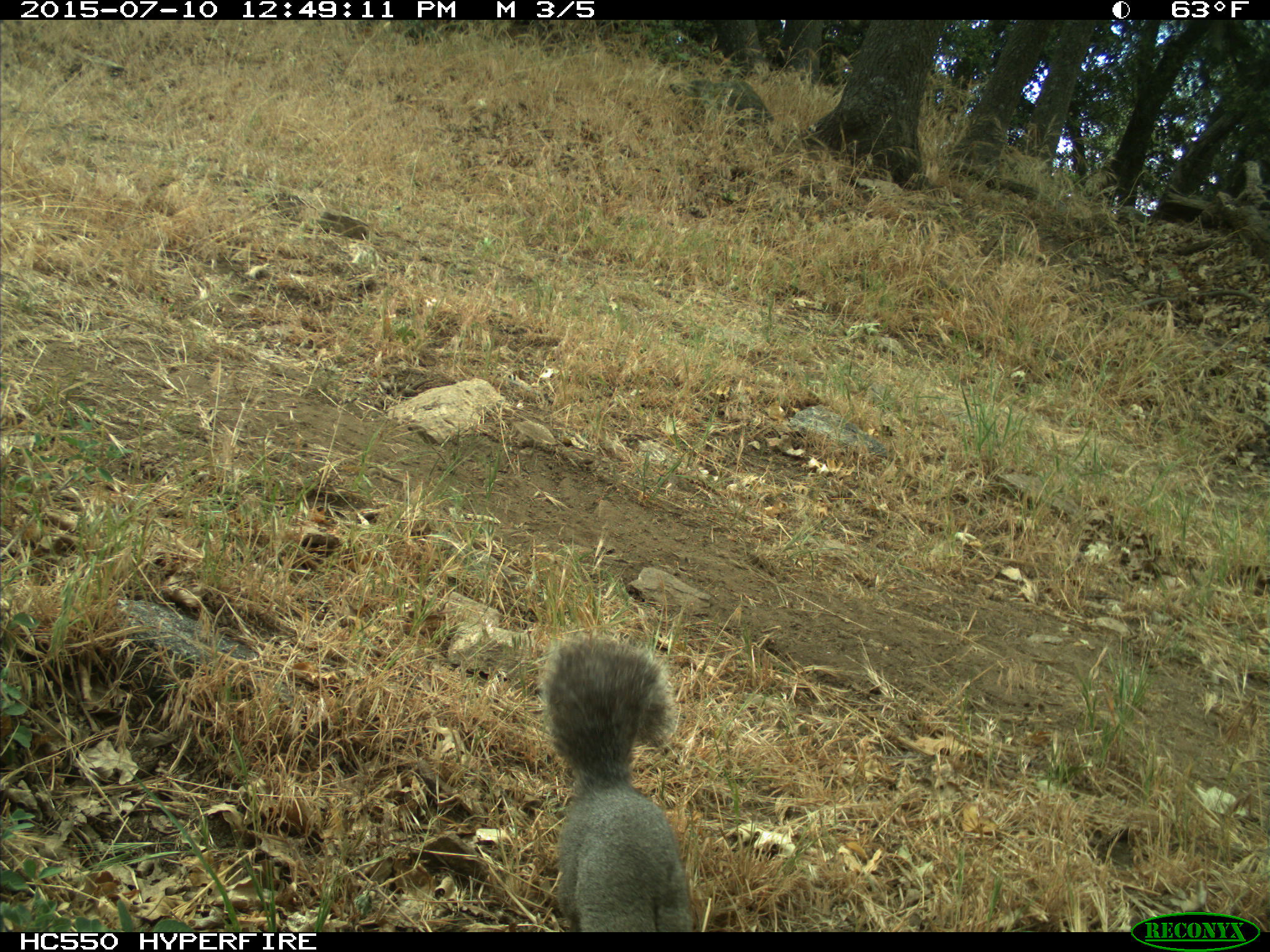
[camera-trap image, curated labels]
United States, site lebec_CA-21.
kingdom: Animalia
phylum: Chordata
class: Mammalia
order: Rodentia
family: Sciuridae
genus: Sciurus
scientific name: Sciurus carolinensis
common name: eastern gray squirrel